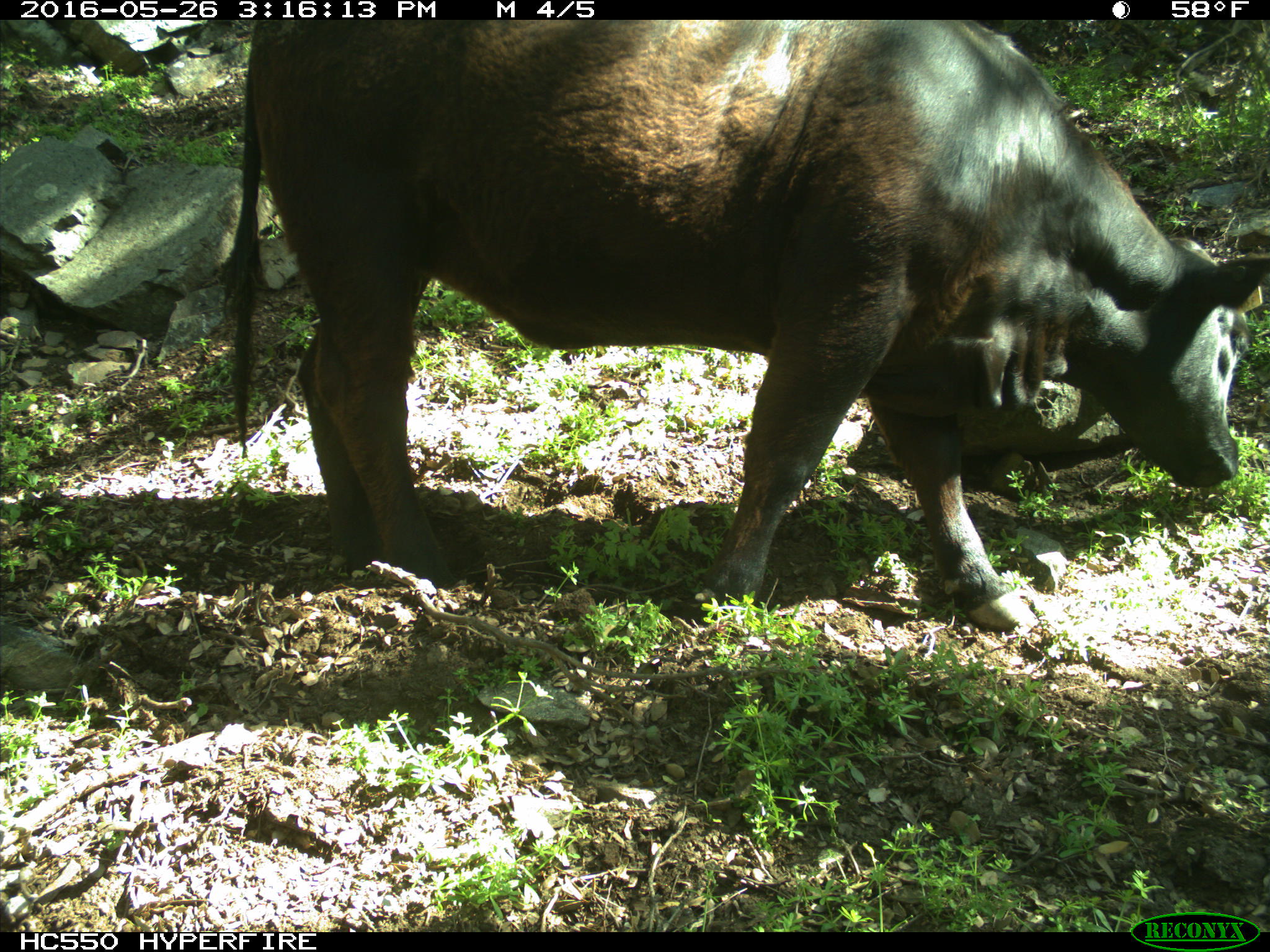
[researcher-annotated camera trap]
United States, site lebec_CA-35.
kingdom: Animalia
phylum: Chordata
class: Mammalia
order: Artiodactyla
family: Bovidae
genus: Bos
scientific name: Bos taurus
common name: domestic cow